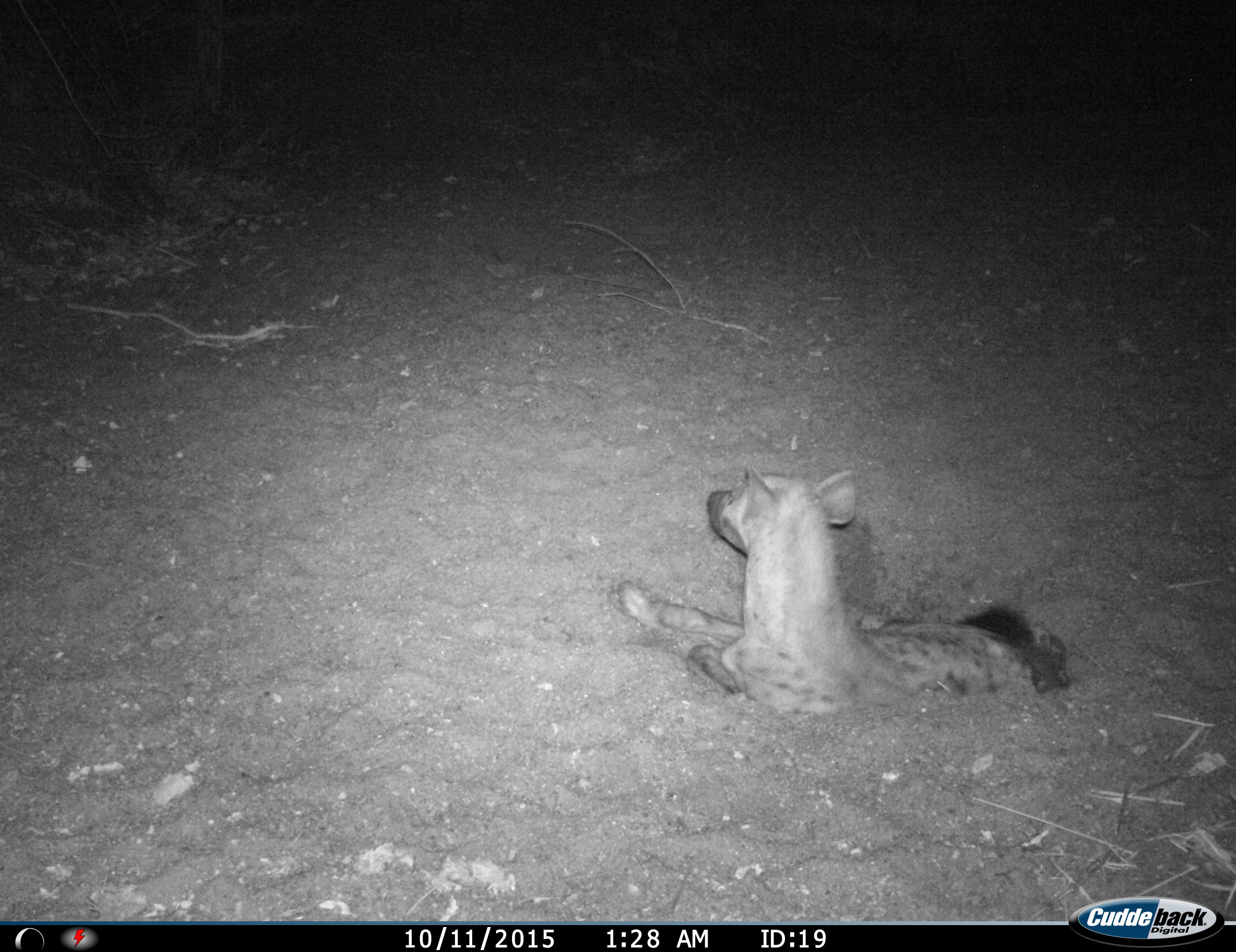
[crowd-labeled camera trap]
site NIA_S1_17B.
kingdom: Animalia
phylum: Chordata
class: Mammalia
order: Carnivora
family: Hyaenidae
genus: Crocuta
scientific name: Crocuta crocuta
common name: spotted hyena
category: hyenaspotted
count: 1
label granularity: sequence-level